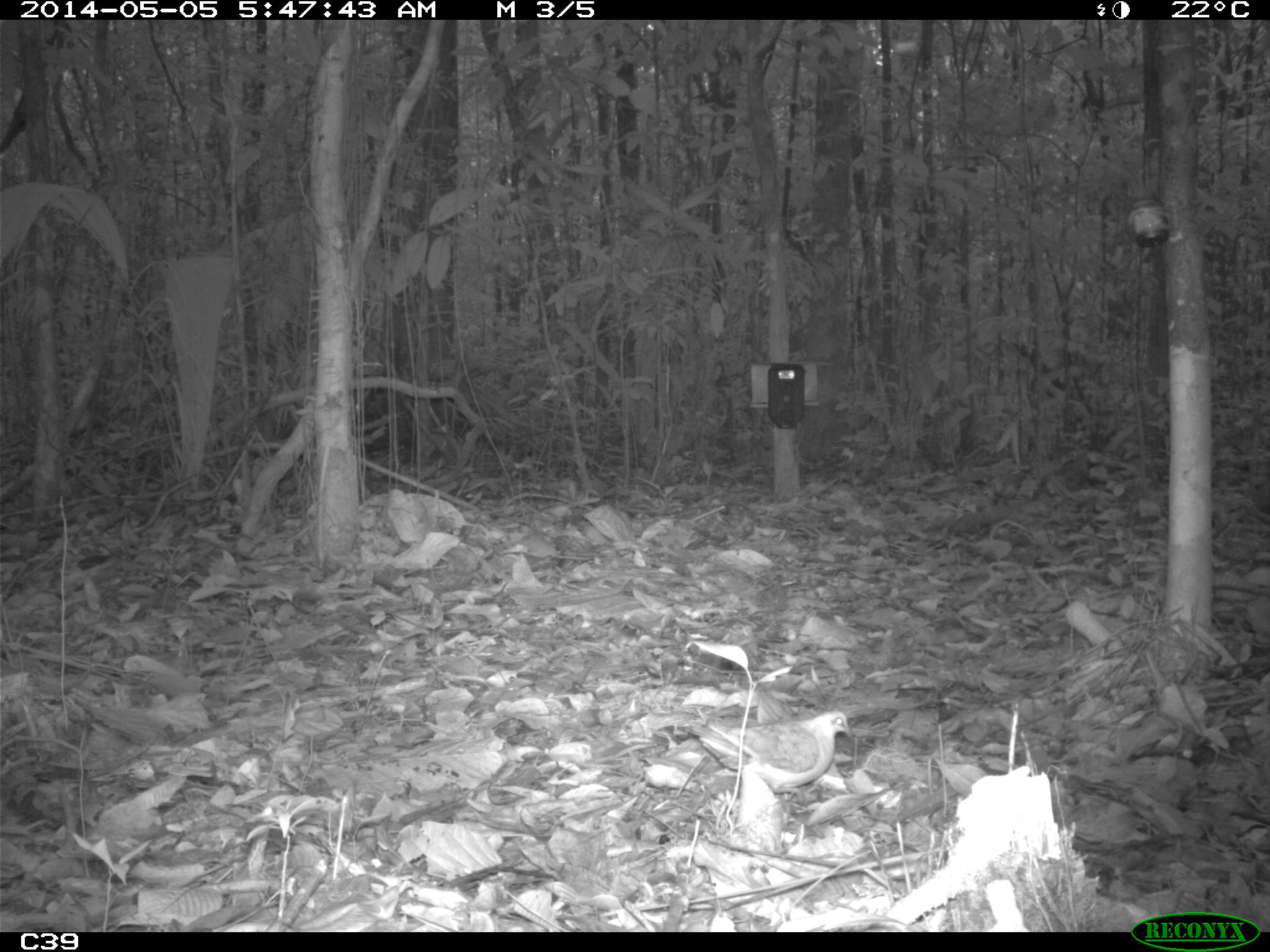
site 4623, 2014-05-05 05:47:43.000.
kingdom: Animalia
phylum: Chordata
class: Aves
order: Columbiformes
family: Columbidae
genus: Geotrygon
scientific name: Geotrygon montana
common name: ruddy quail-dove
Geotrygon montana (ruddy quail-dove), count 1, age adult.